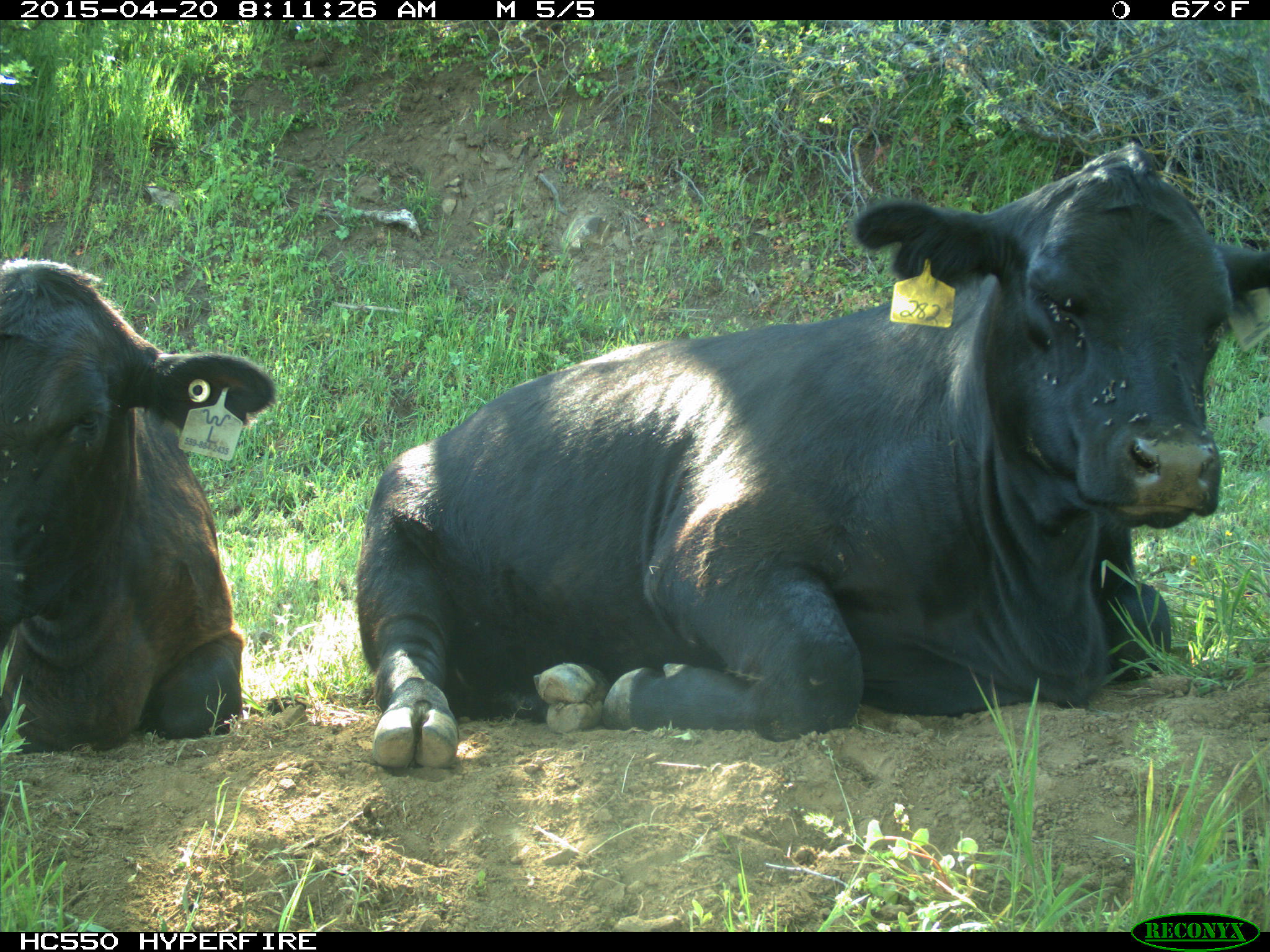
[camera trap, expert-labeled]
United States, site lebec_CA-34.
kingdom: Animalia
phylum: Chordata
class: Mammalia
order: Artiodactyla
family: Bovidae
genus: Bos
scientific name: Bos taurus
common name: domestic cow